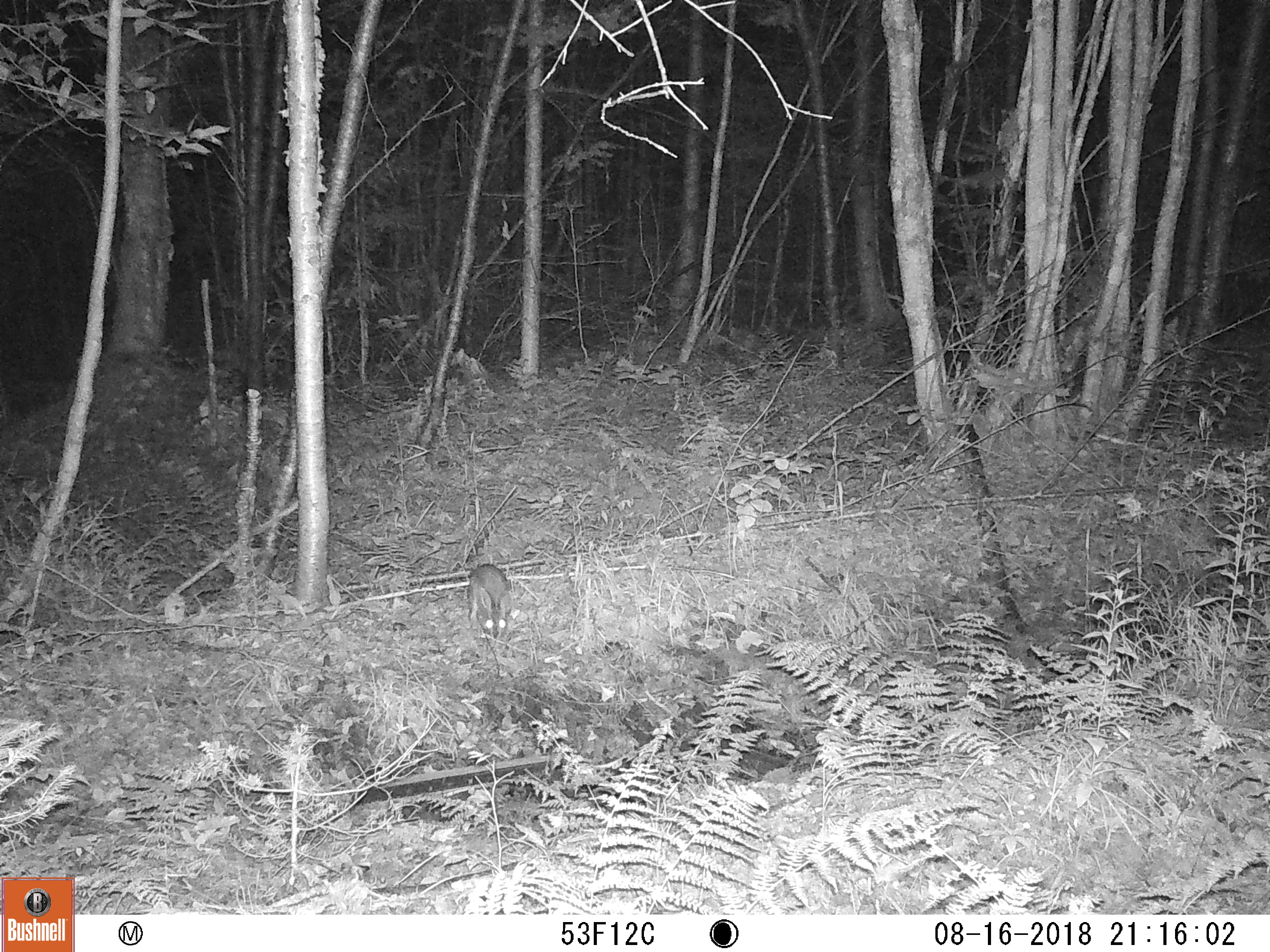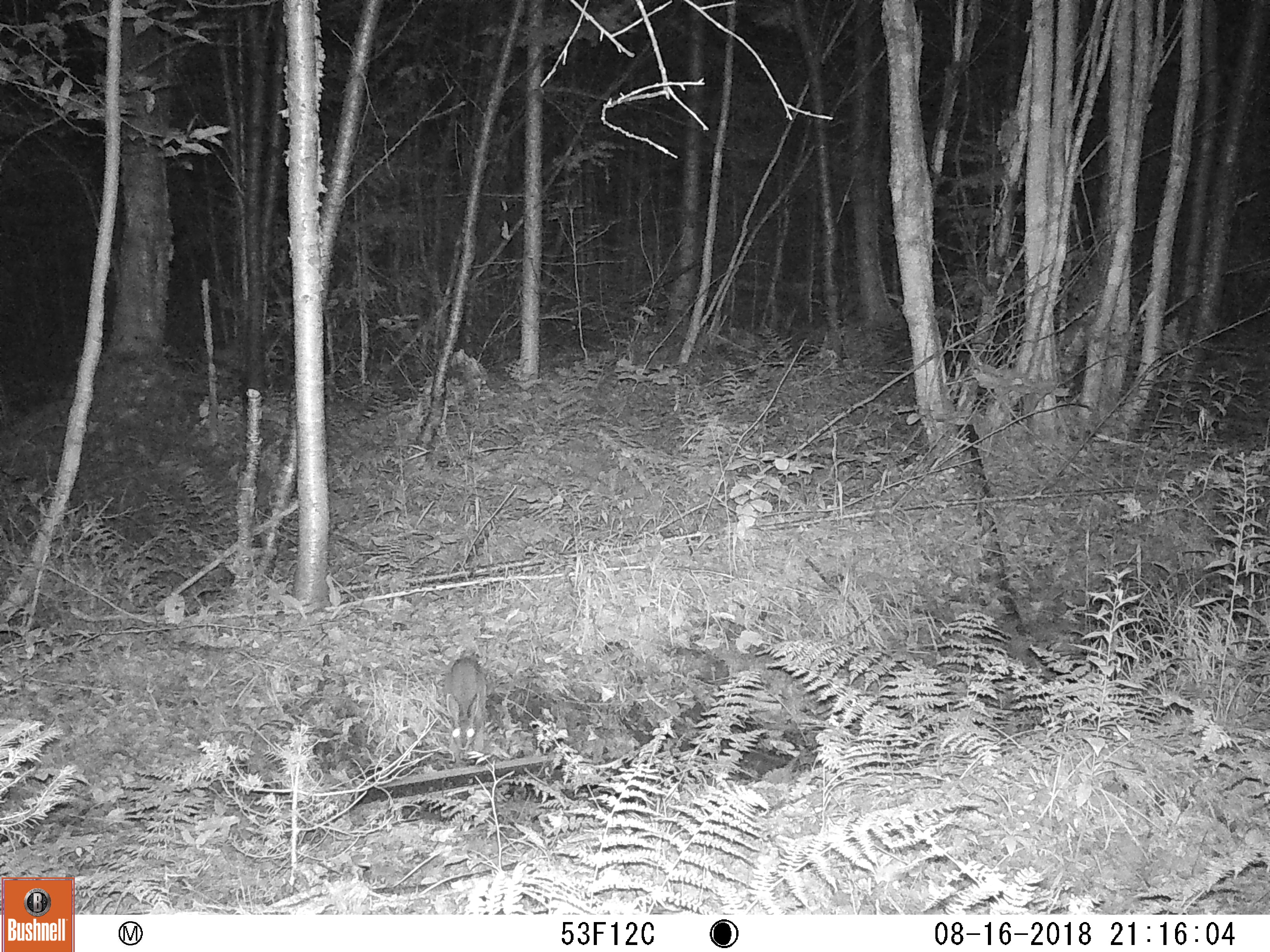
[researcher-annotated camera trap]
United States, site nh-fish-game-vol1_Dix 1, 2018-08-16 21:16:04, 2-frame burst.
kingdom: Animalia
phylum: Chordata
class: Mammalia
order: Lagomorpha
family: Leporidae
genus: Lepus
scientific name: Lepus americanus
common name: snowshoe hare